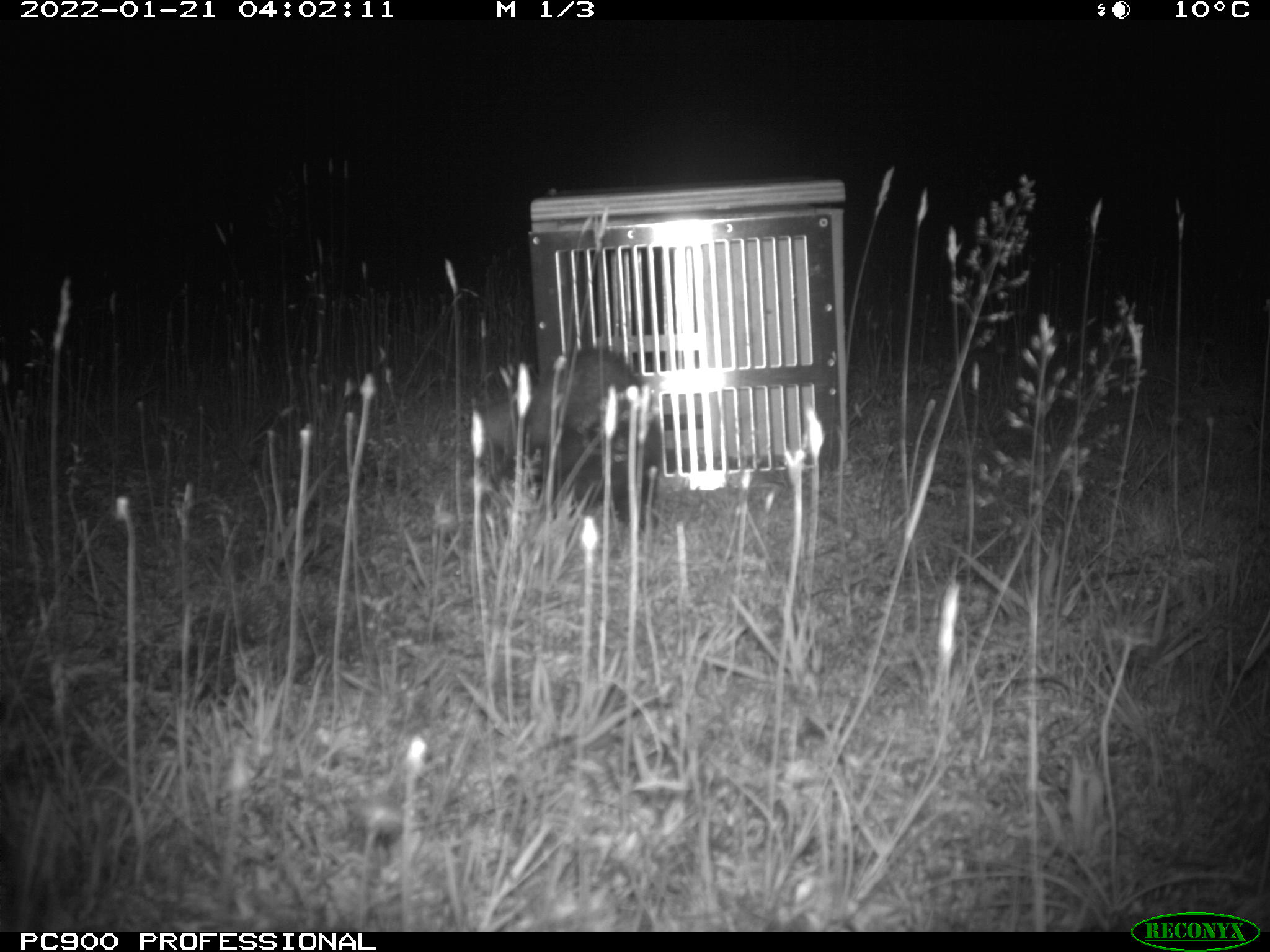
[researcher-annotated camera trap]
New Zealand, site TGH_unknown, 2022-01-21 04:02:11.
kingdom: Animalia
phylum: Chordata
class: Mammalia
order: Carnivora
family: Mustelidae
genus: Mustela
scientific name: Mustela furo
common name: ferret